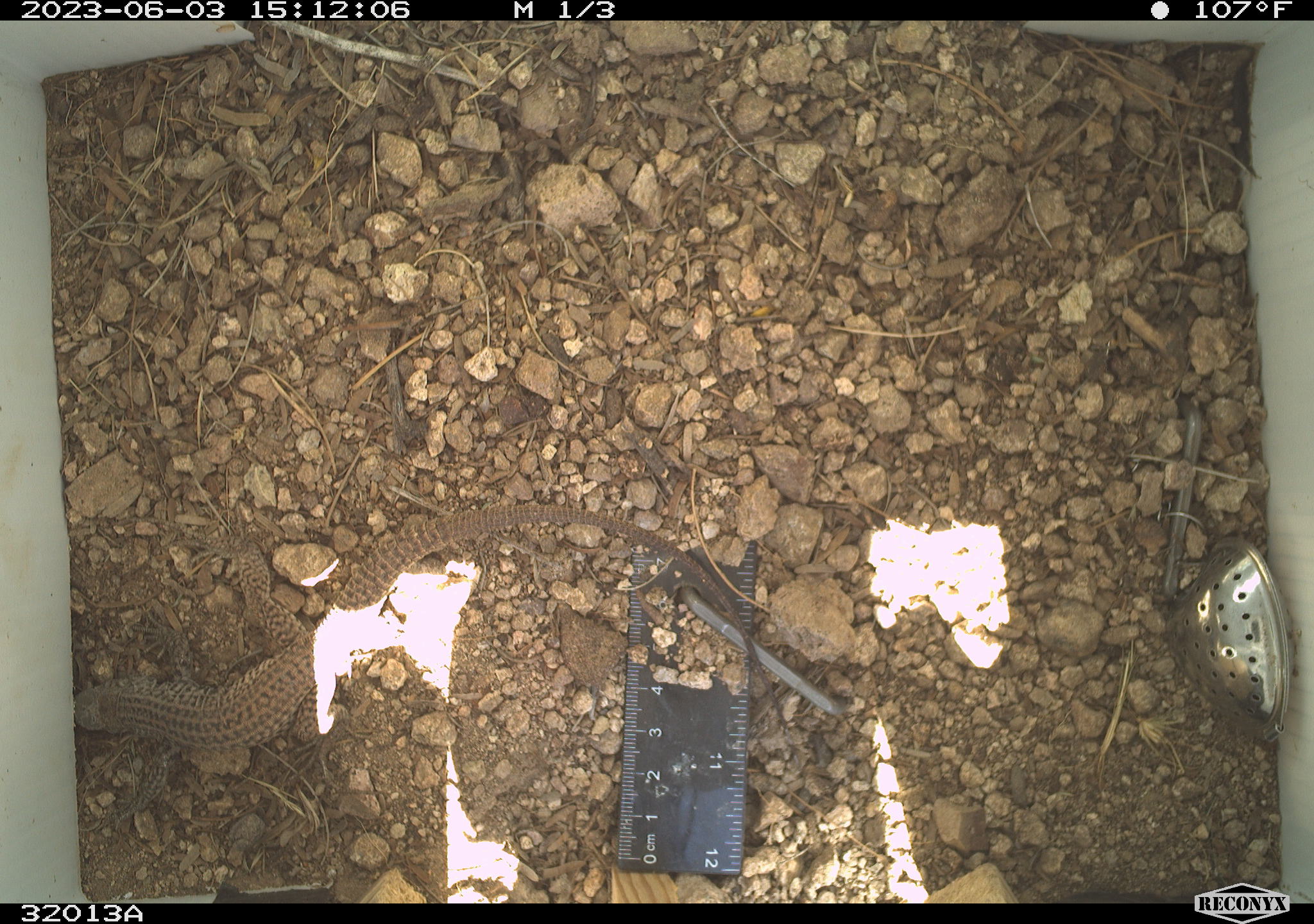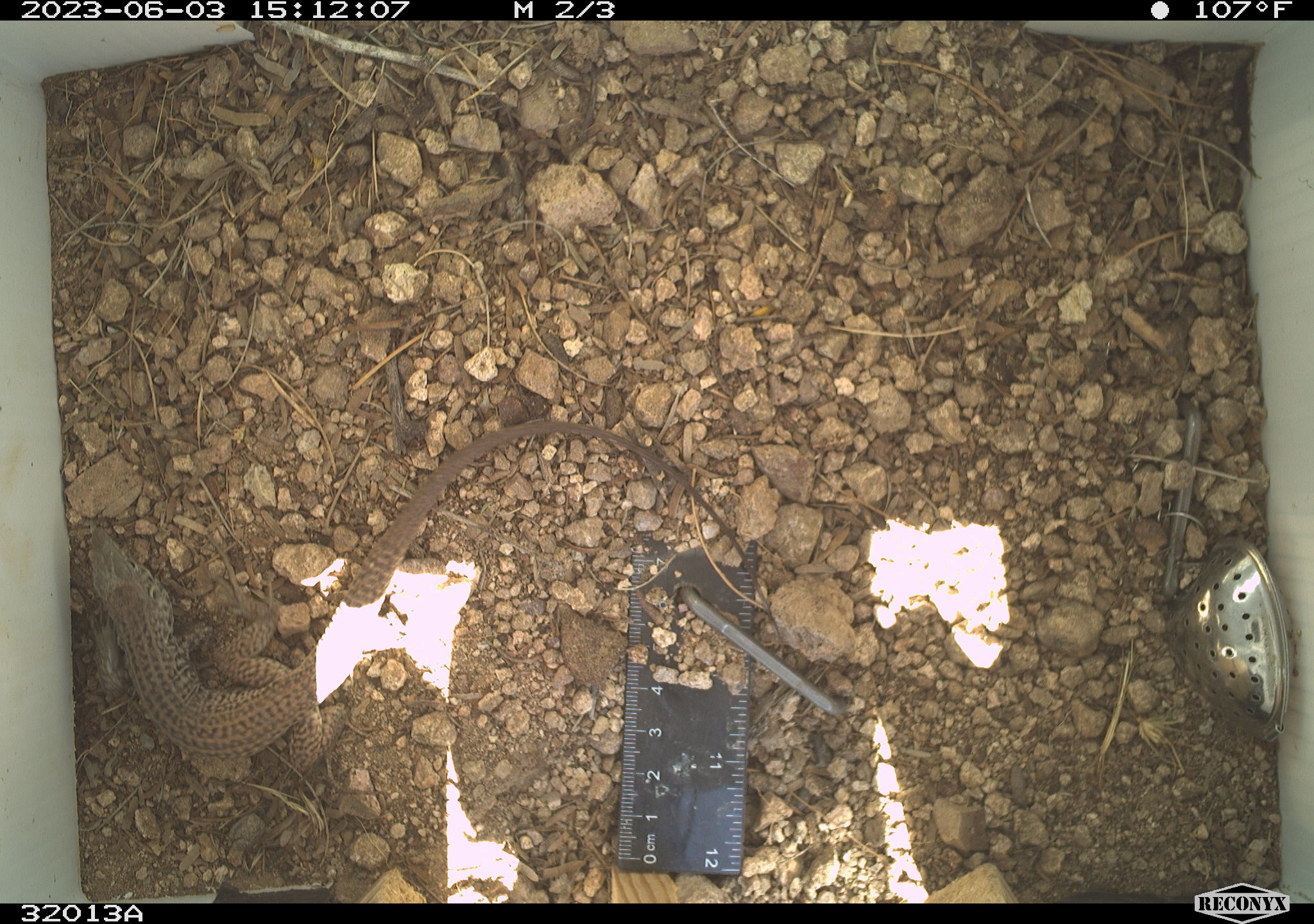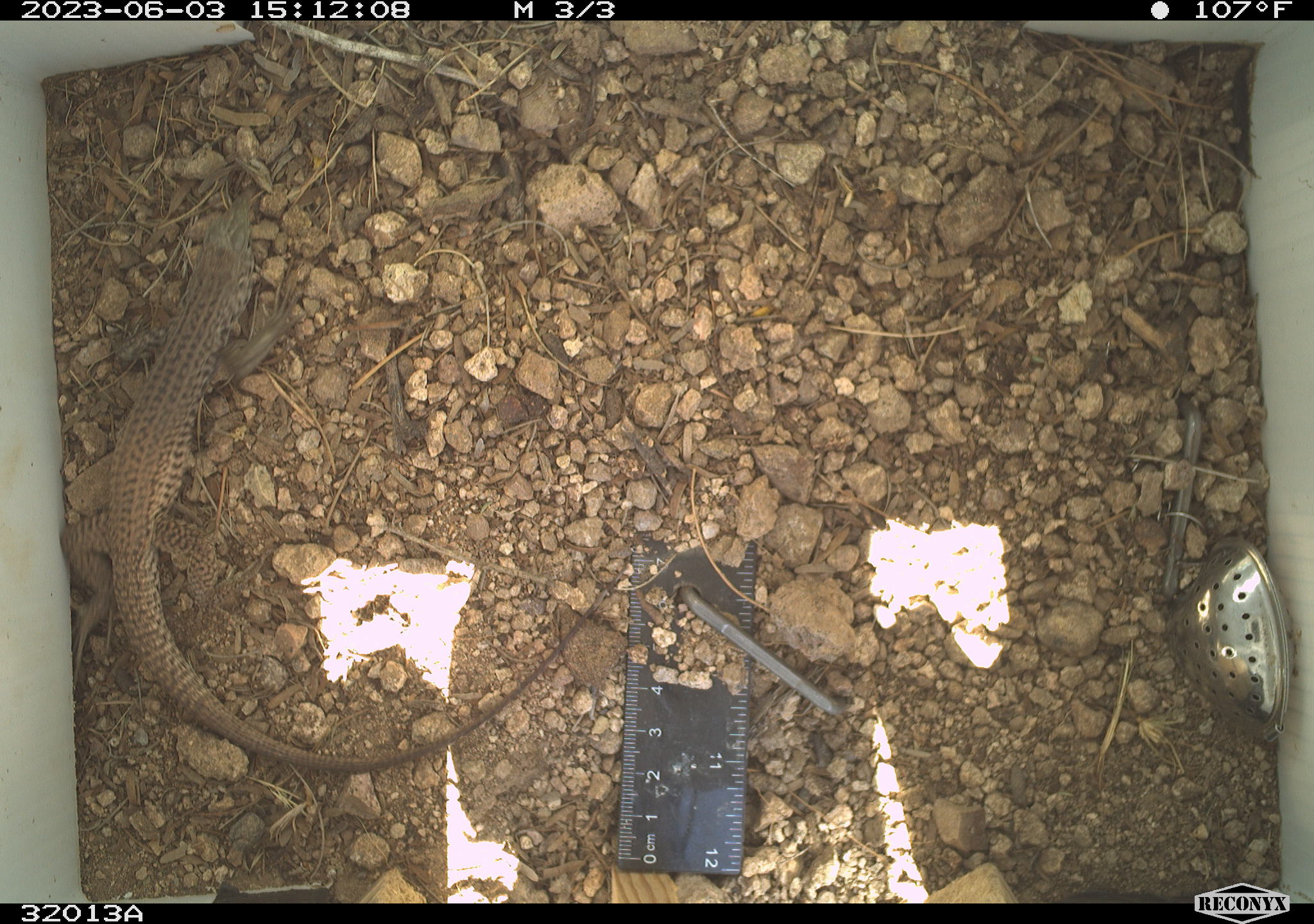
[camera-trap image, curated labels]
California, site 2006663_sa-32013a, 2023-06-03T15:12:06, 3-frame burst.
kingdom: Animalia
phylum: Chordata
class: Reptilia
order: Squamata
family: Teiidae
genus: Aspidoscelis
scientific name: Aspidoscelis tigris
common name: western whiptail